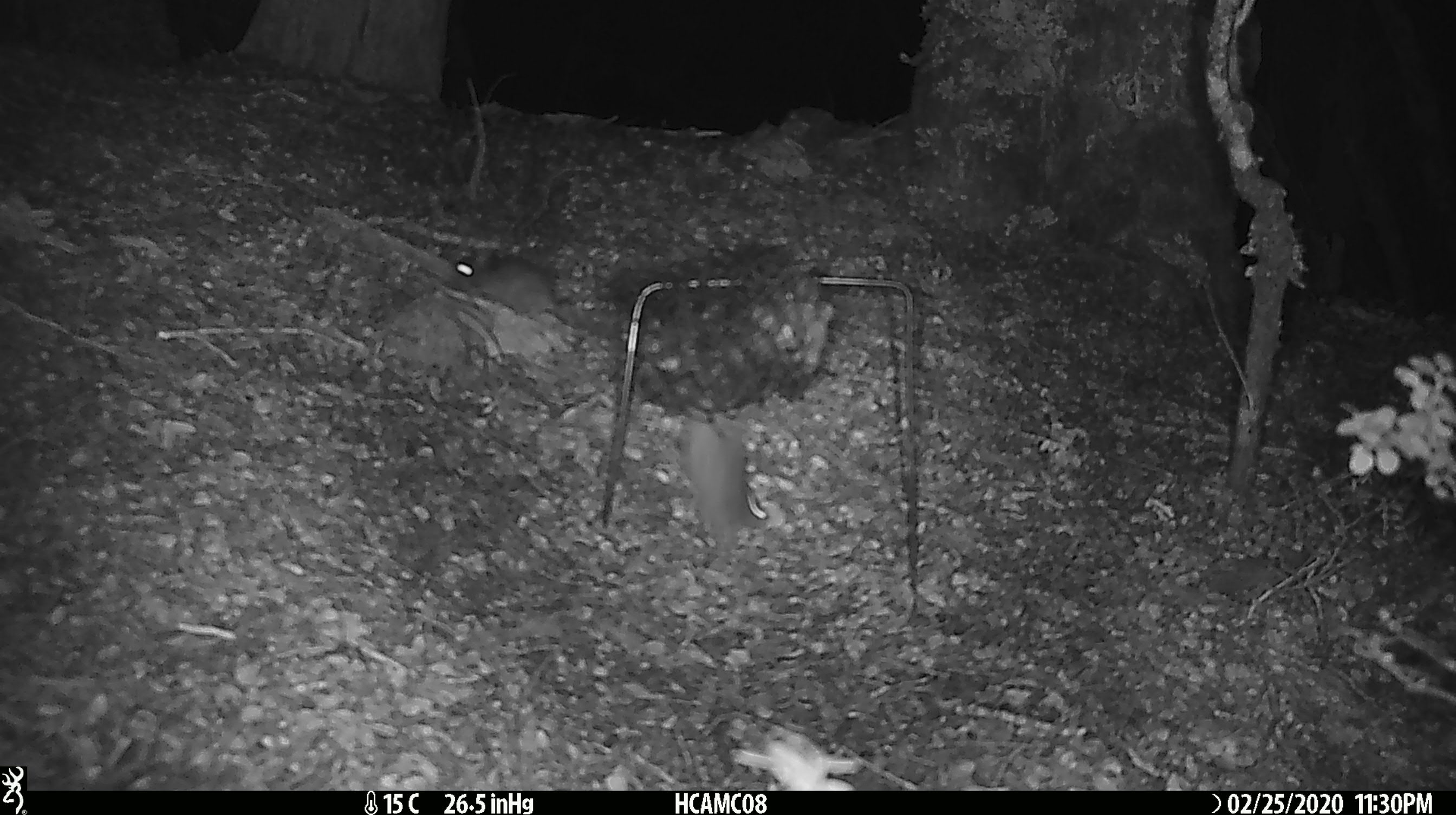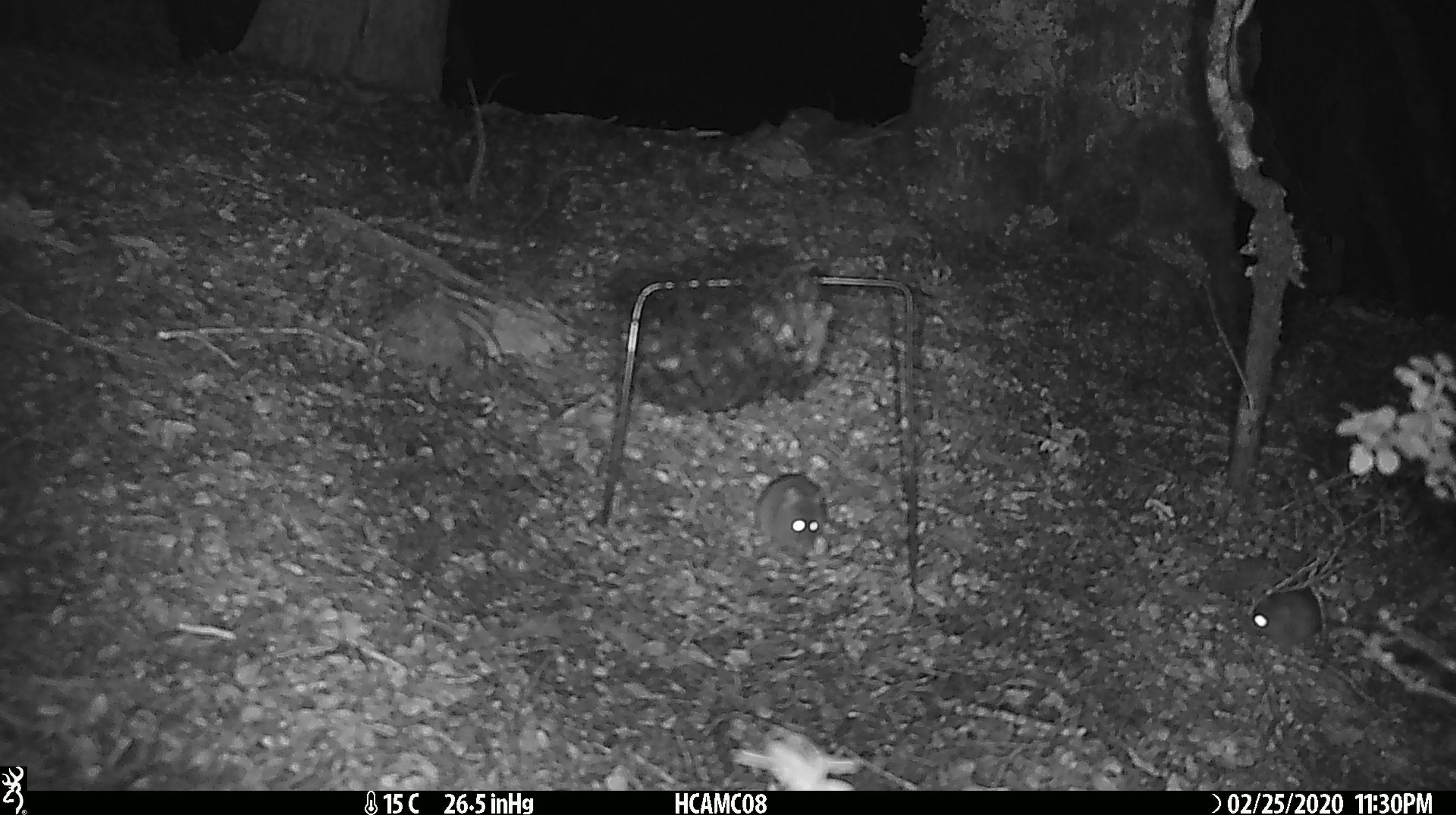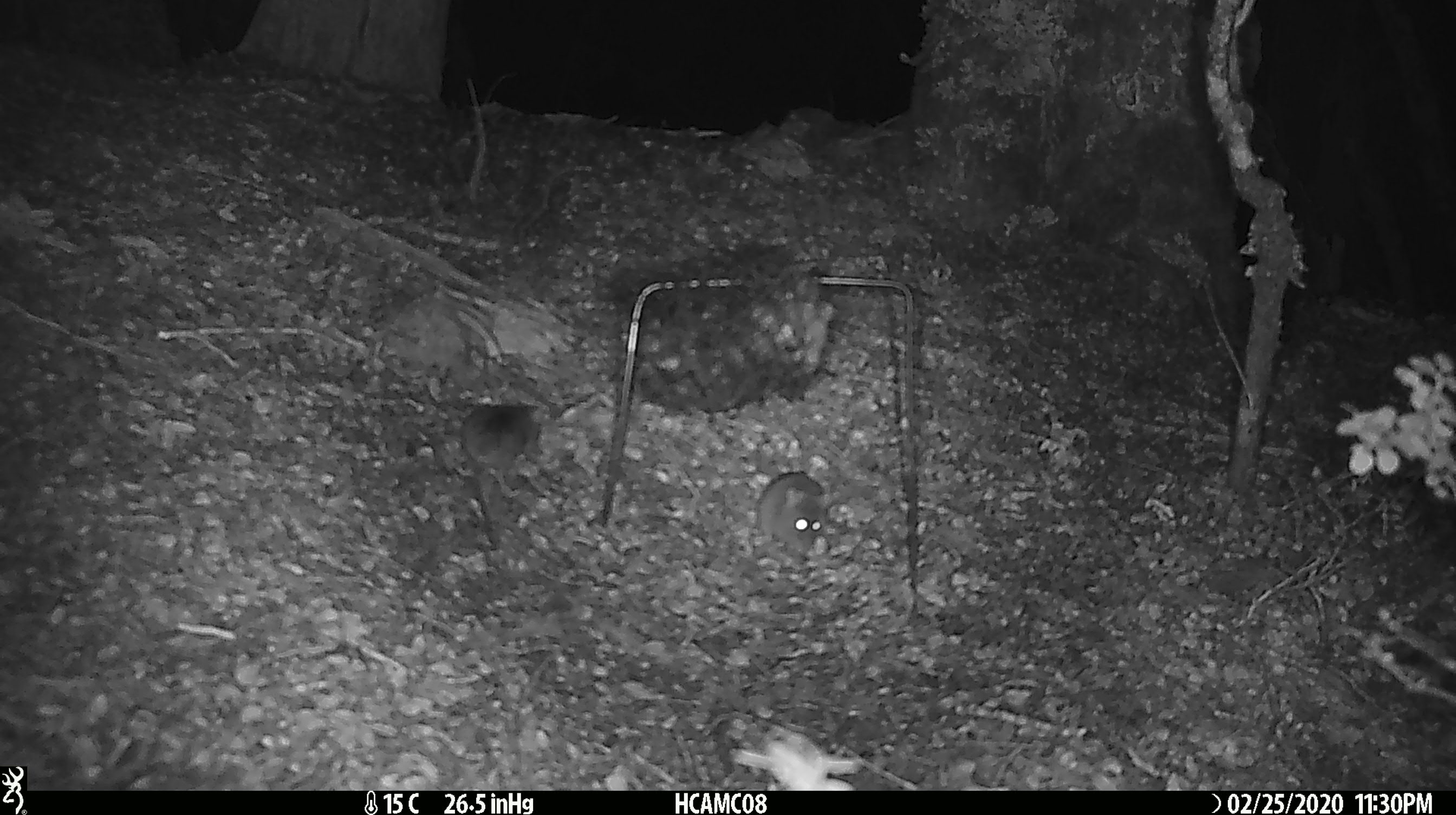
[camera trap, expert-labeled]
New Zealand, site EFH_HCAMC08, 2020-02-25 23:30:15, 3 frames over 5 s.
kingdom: Animalia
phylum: Chordata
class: Mammalia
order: Rodentia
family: Muridae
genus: Mus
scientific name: Mus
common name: mouse